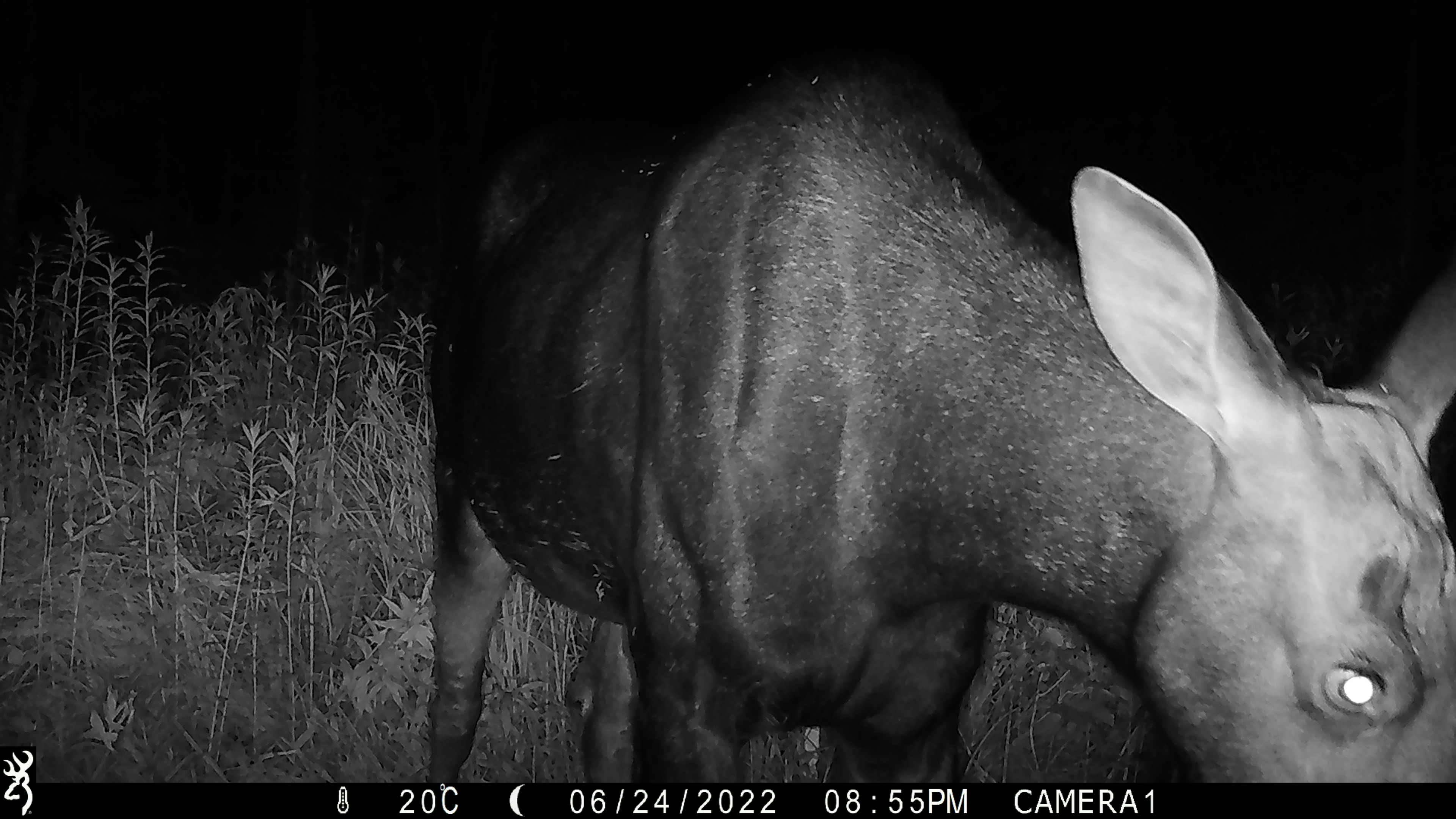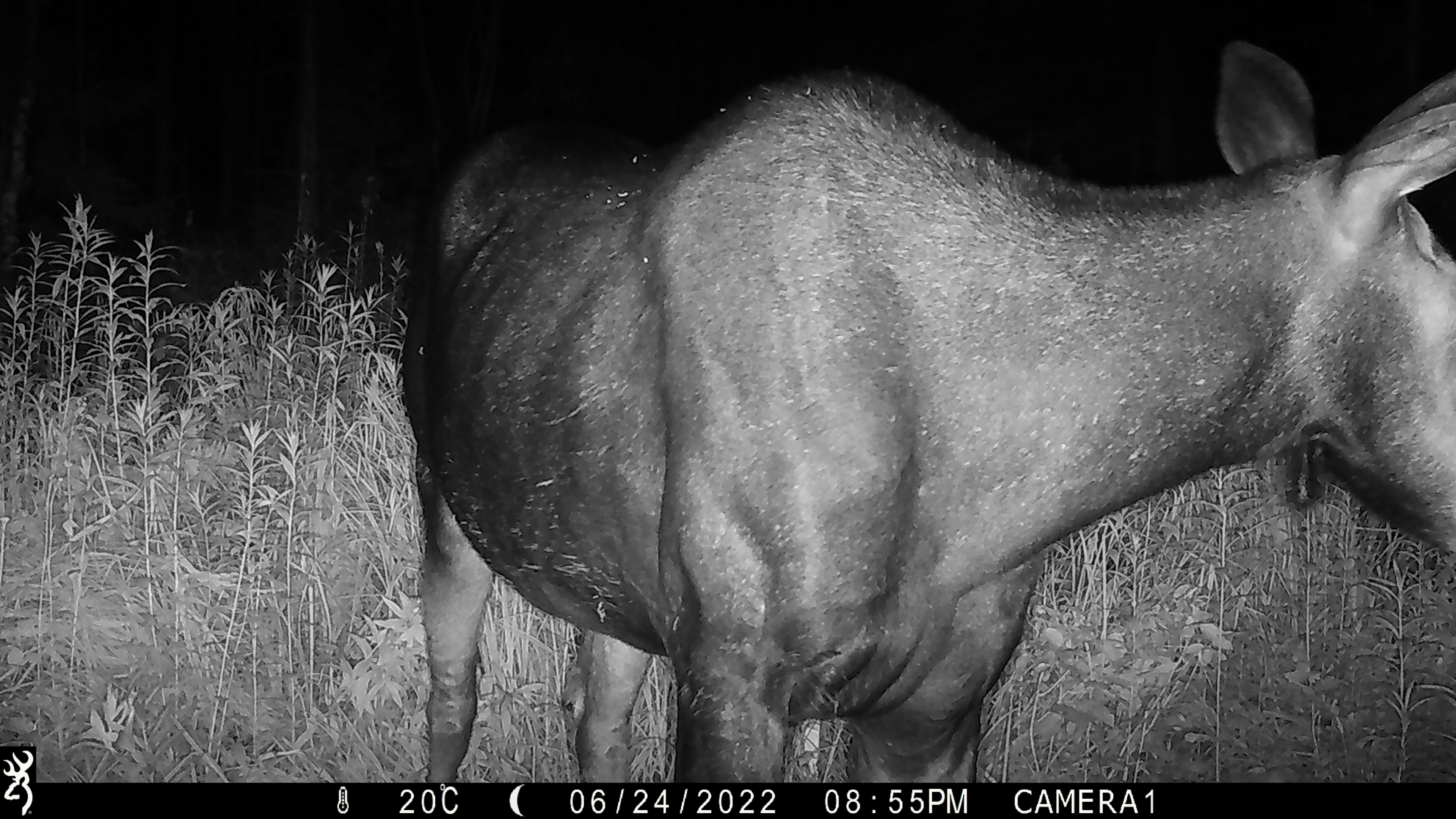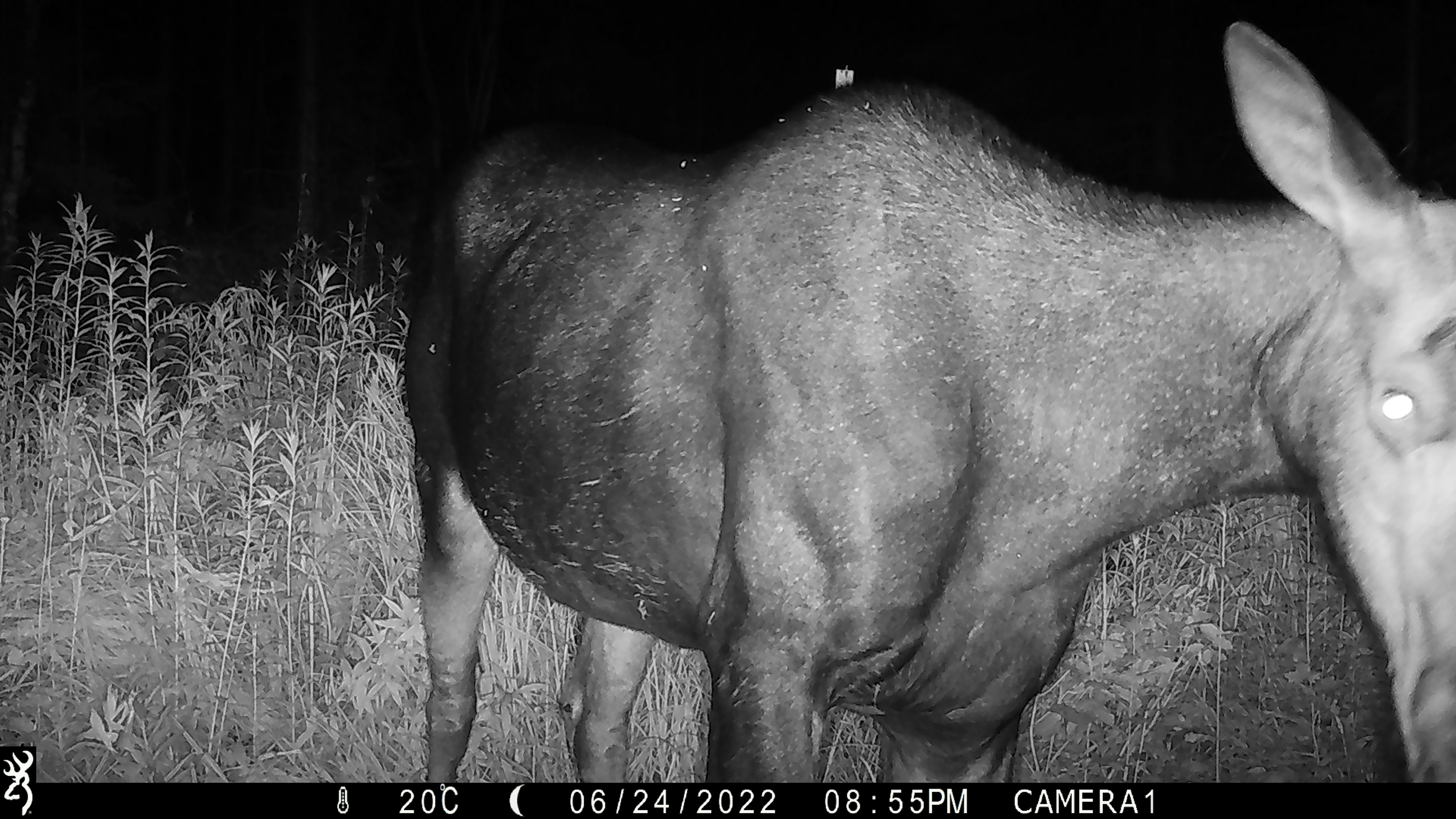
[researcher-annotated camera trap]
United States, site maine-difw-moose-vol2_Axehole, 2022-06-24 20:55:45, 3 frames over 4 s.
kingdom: Animalia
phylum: Chordata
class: Mammalia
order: Artiodactyla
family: Cervidae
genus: Alces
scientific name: Alces alces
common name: moose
Moose (Alces alces).